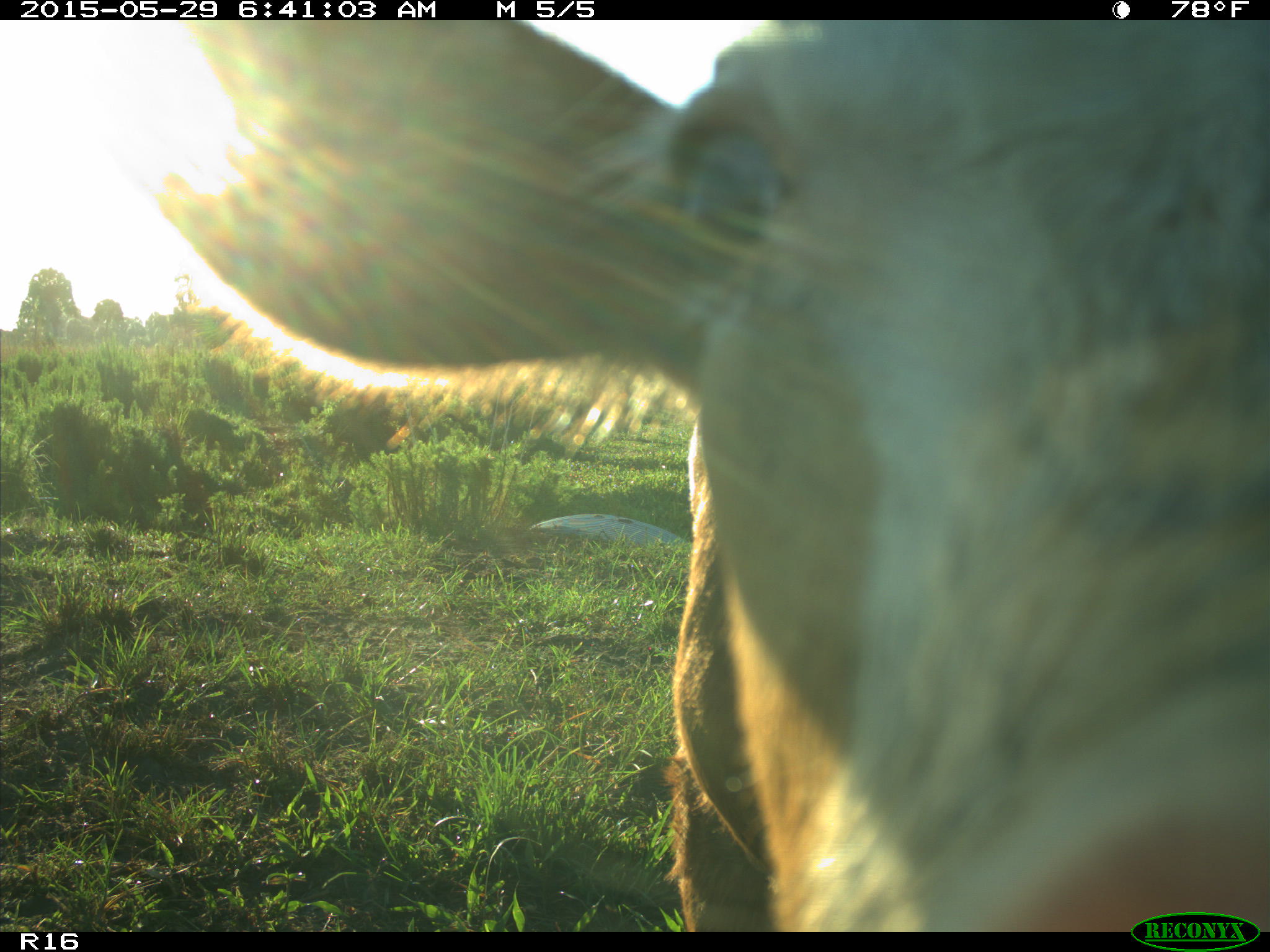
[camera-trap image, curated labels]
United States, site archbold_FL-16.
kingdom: Animalia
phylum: Chordata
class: Mammalia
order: Artiodactyla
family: Bovidae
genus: Bos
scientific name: Bos taurus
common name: domestic cow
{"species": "Bos taurus (domestic cow)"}